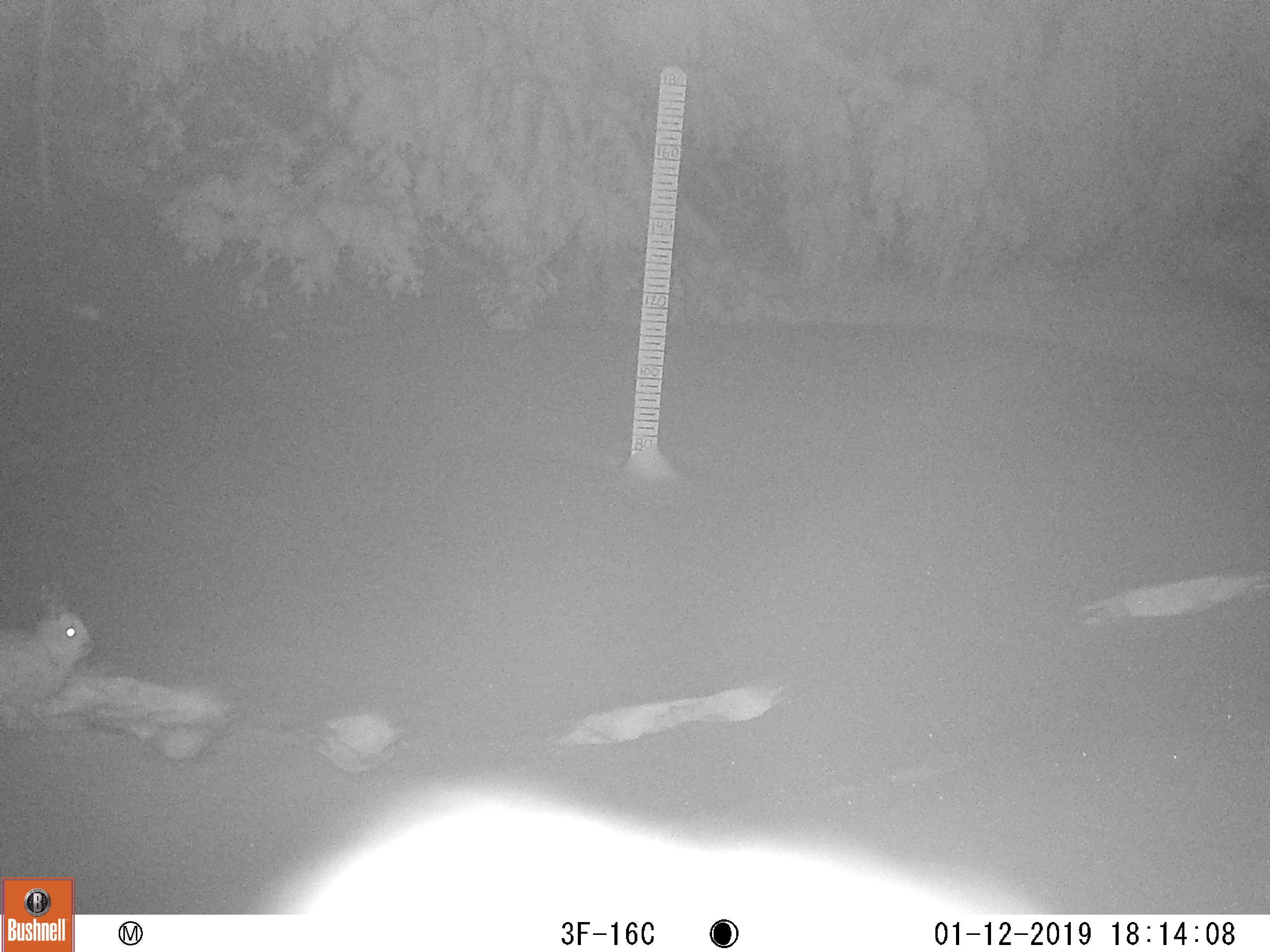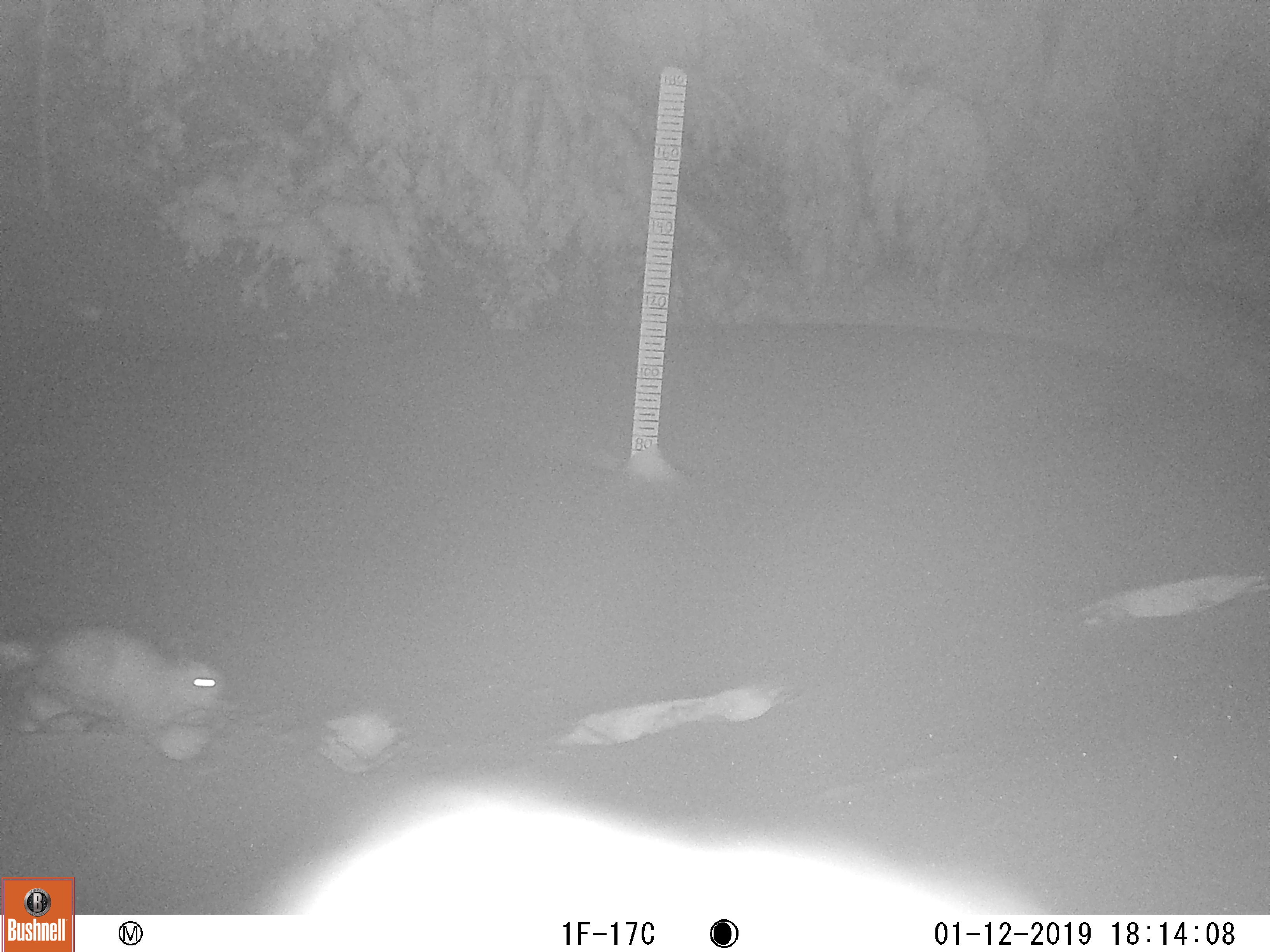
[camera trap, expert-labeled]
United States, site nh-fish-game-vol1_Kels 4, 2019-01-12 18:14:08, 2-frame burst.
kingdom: Animalia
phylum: Chordata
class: Mammalia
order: Lagomorpha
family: Leporidae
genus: Lepus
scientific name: Lepus americanus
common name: snowshoe hare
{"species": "snowshoe hare (Lepus americanus)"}